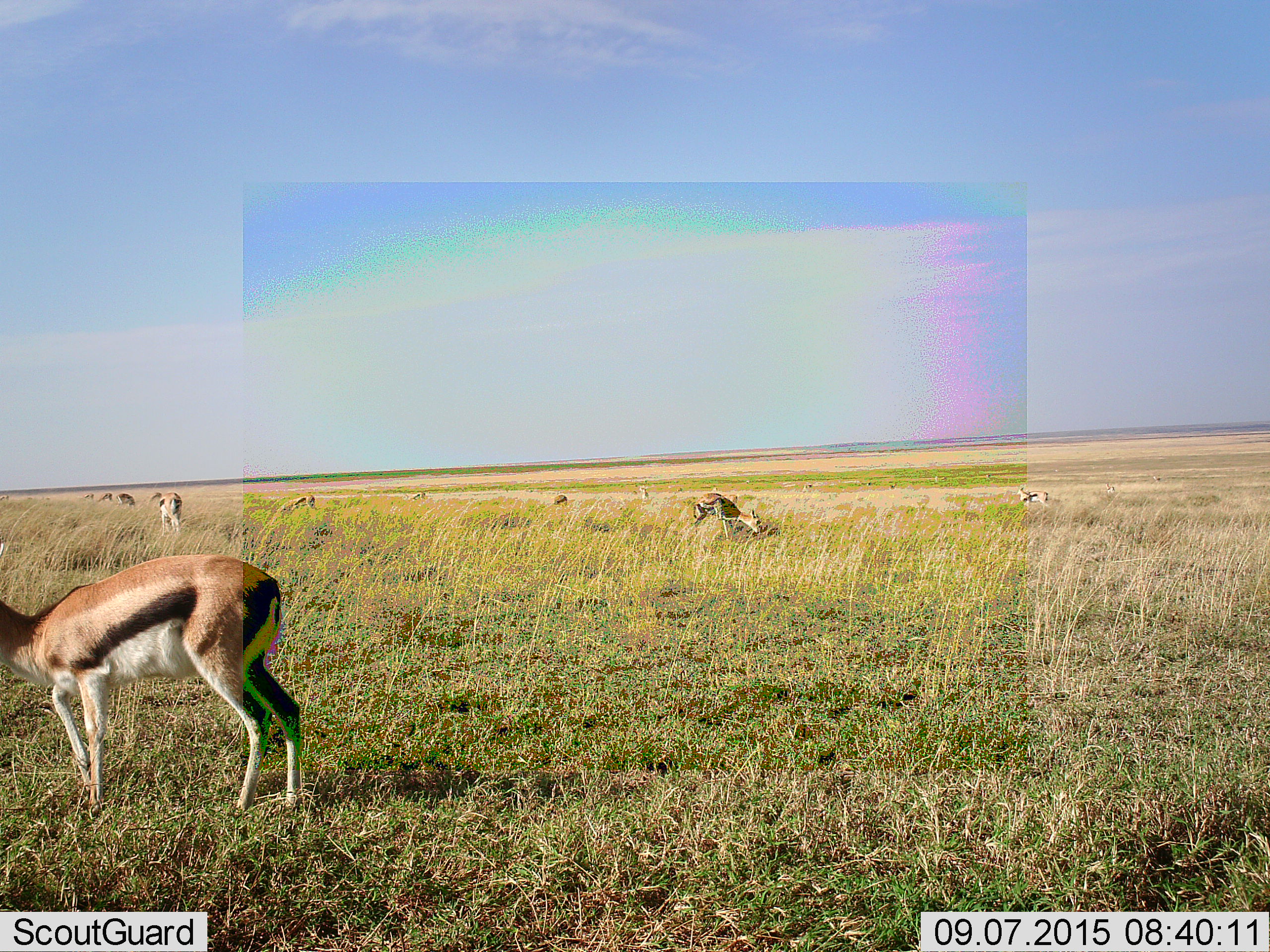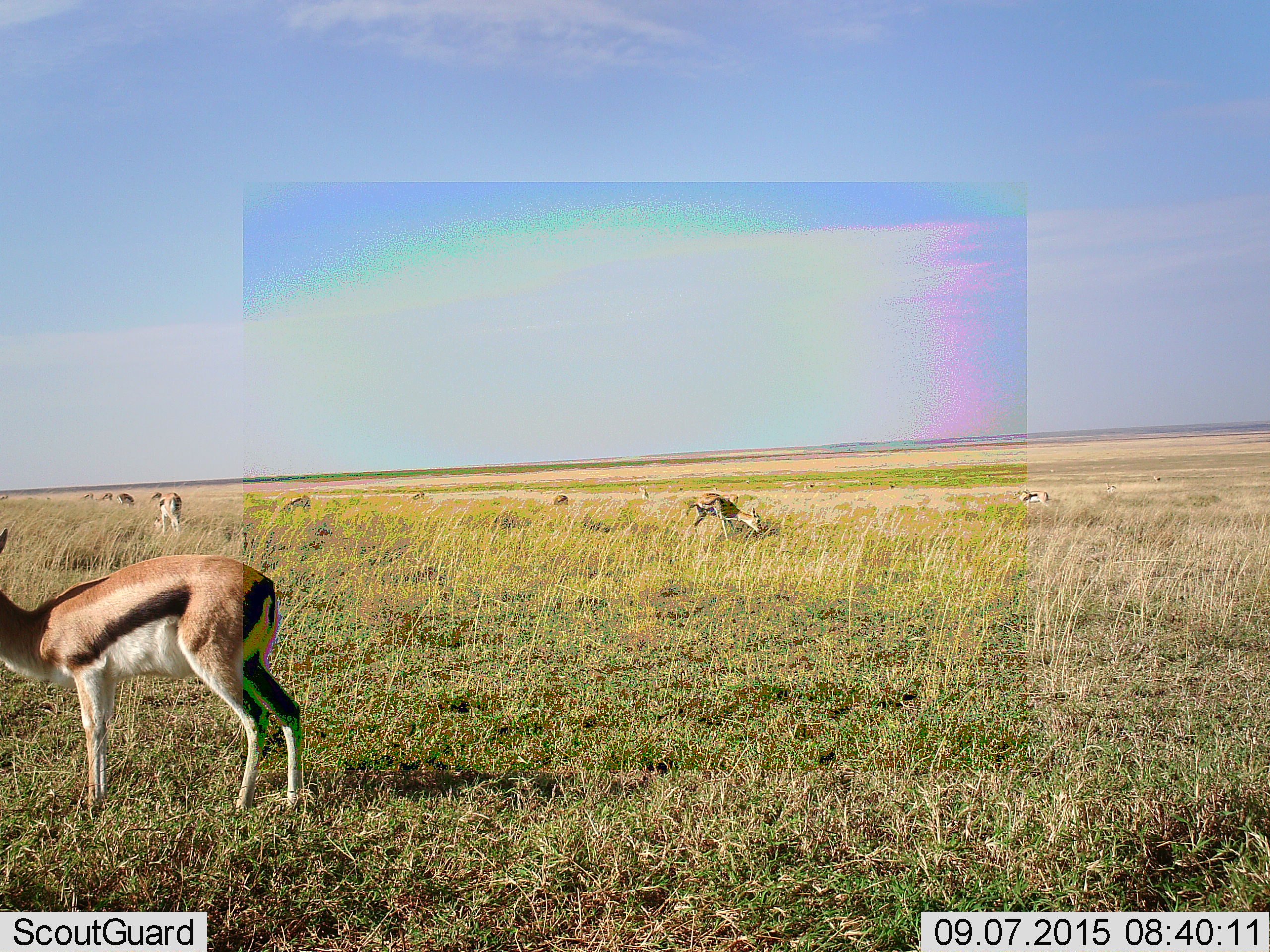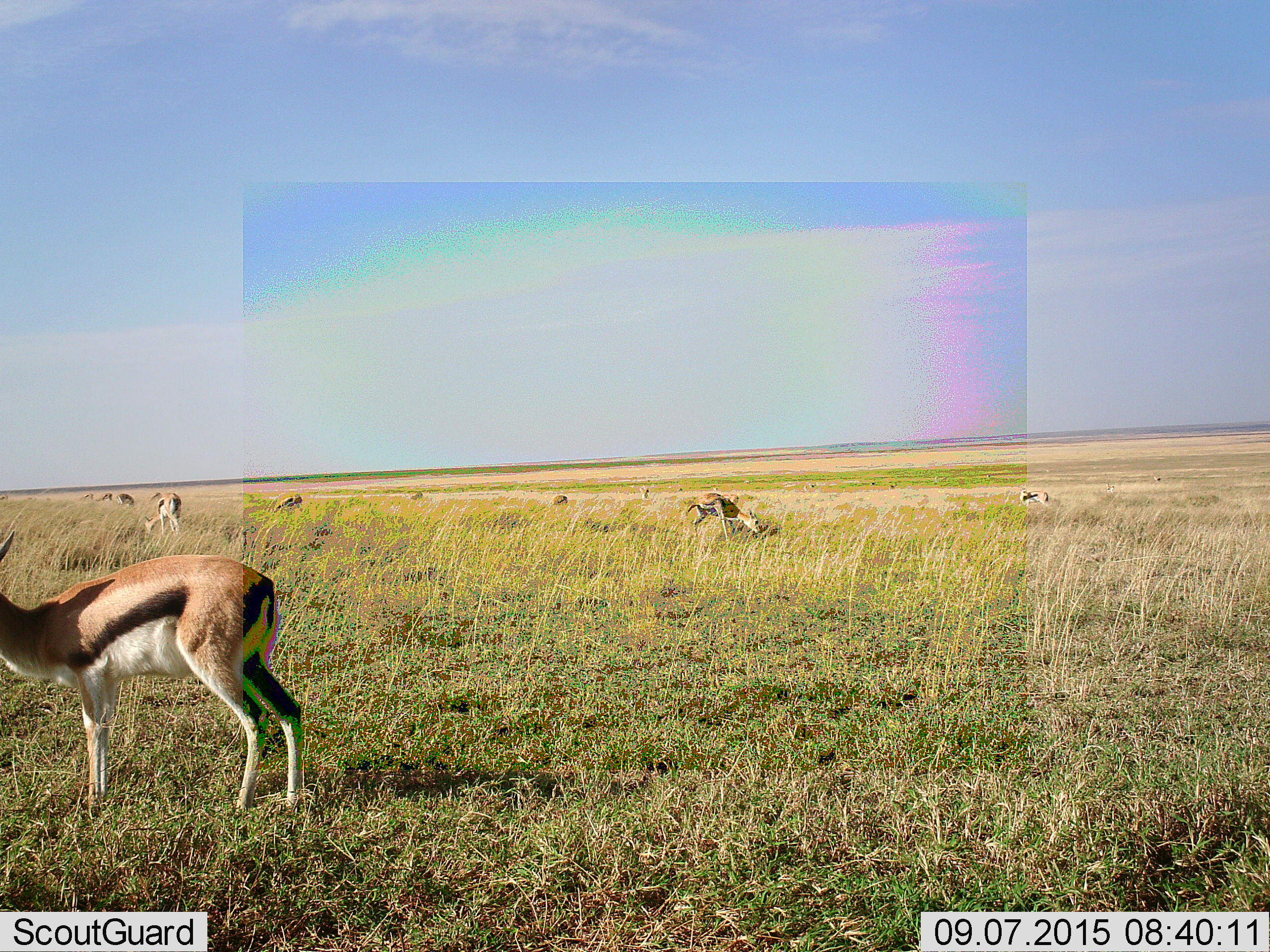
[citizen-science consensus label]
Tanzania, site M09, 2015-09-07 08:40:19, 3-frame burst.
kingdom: Animalia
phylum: Chordata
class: Mammalia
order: Artiodactyla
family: Bovidae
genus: Eudorcas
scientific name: Eudorcas thomsonii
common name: thomson's gazelle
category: gazellethomsons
Gazellethomsons (thomson's gazelle) (Eudorcas thomsonii), count 11-50. Behavior (volunteer vote fractions): standing 89%, resting 0%, moving 0%, interacting 11%. Young present (vote fraction): 11%. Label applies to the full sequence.